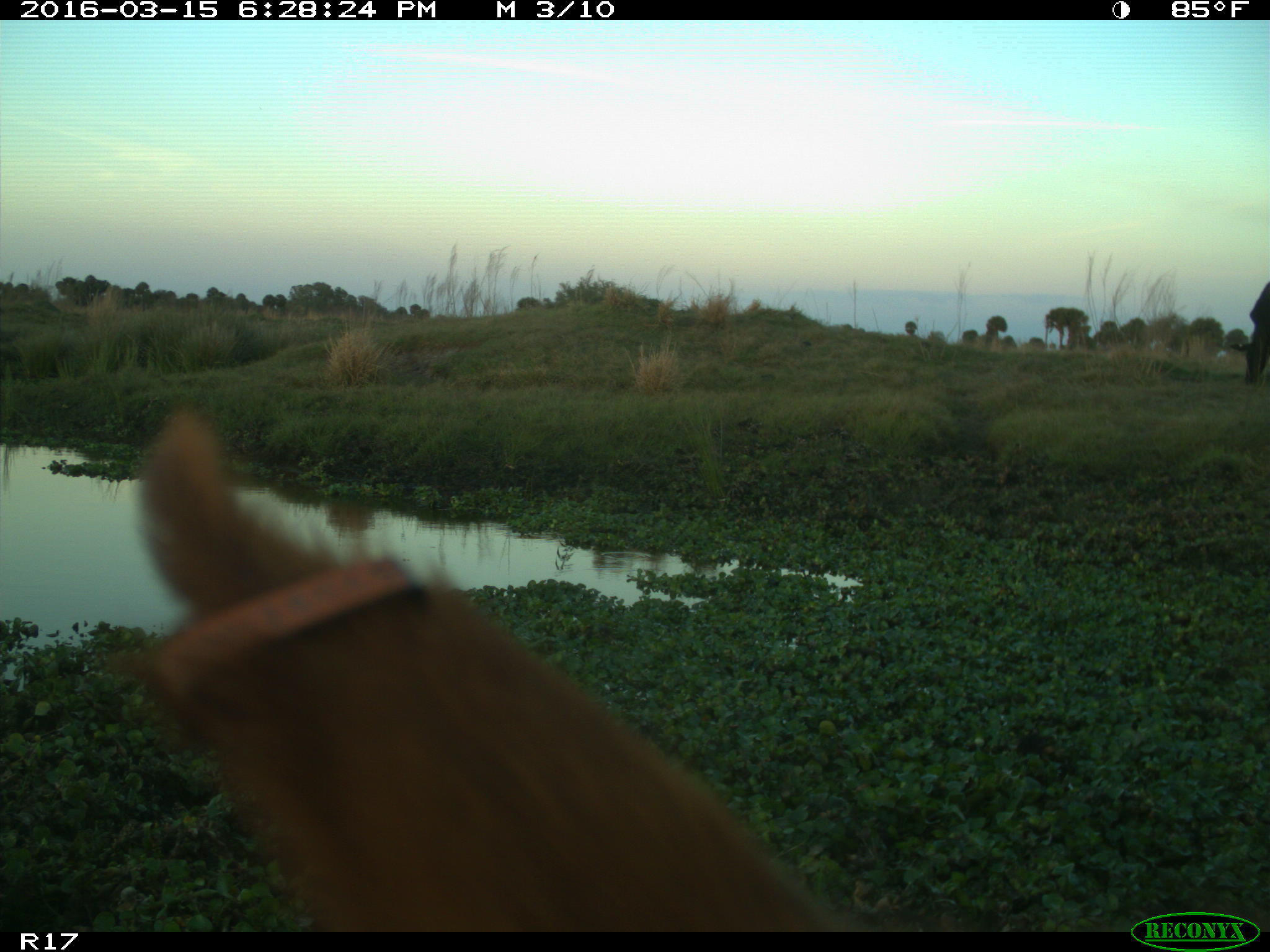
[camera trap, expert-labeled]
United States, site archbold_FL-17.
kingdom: Animalia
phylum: Chordata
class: Mammalia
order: Artiodactyla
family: Bovidae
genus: Bos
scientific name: Bos taurus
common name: domestic cow